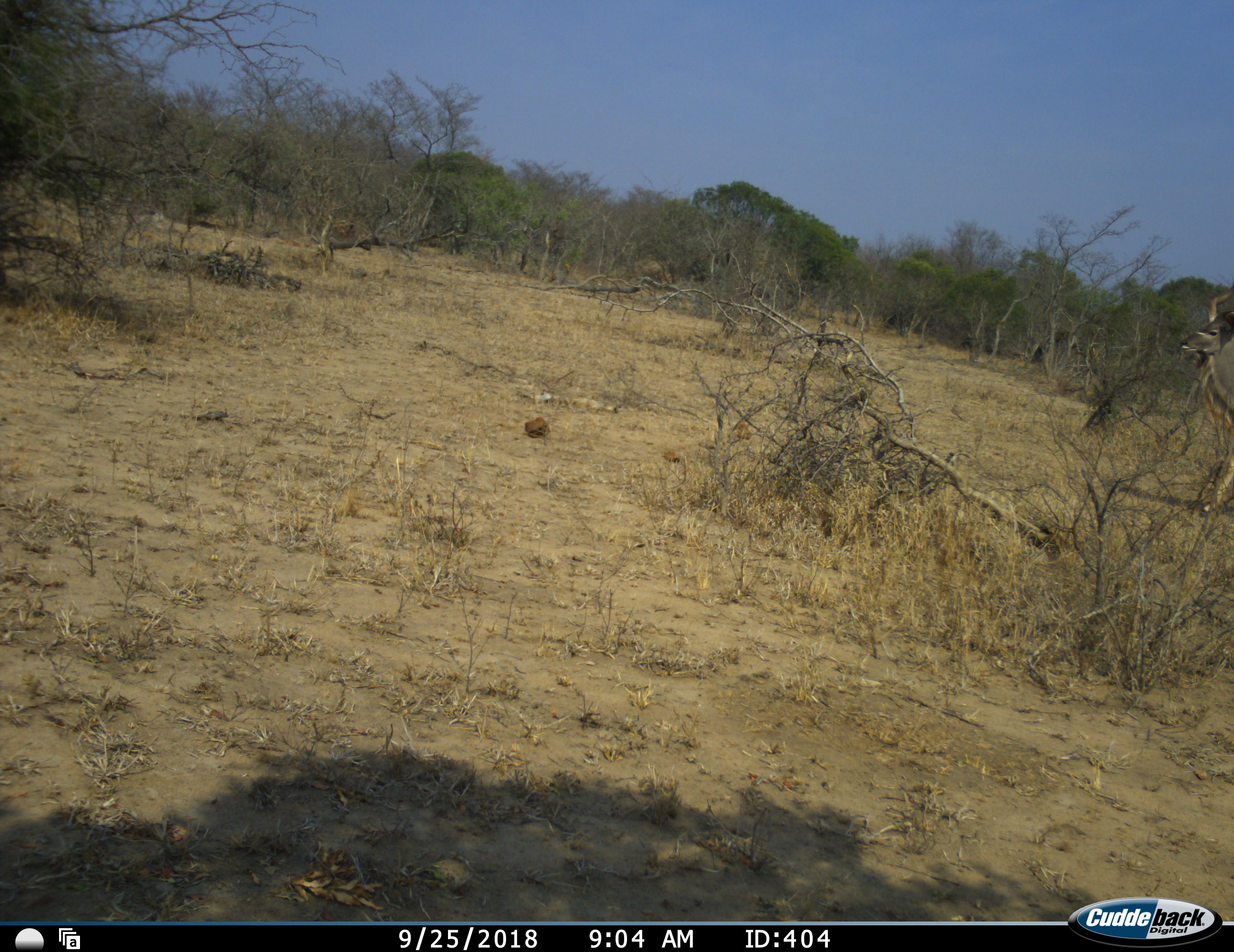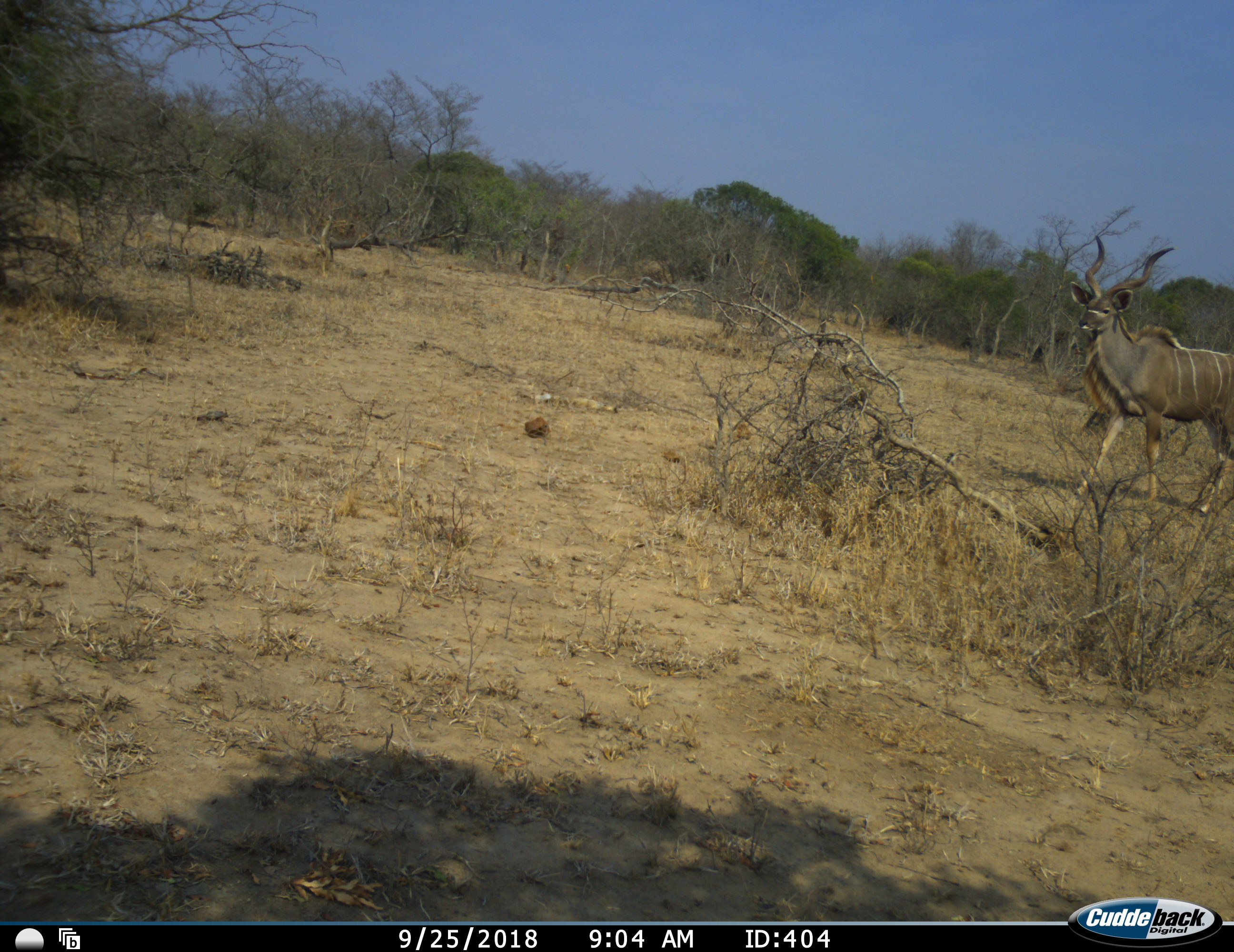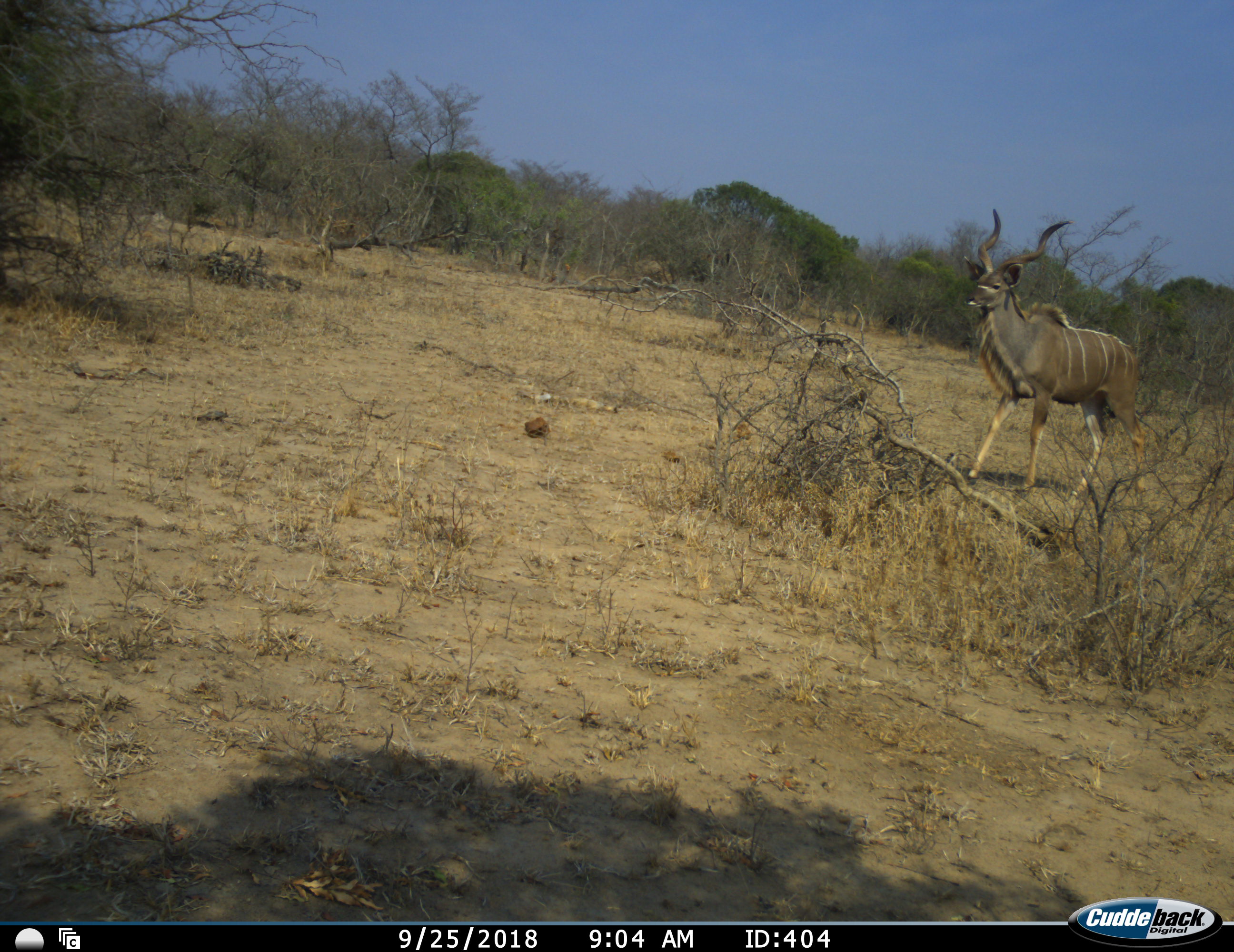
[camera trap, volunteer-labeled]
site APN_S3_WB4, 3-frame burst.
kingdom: Animalia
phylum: Chordata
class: Mammalia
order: Artiodactyla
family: Bovidae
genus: Tragelaphus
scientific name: Tragelaphus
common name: kudu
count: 1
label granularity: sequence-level